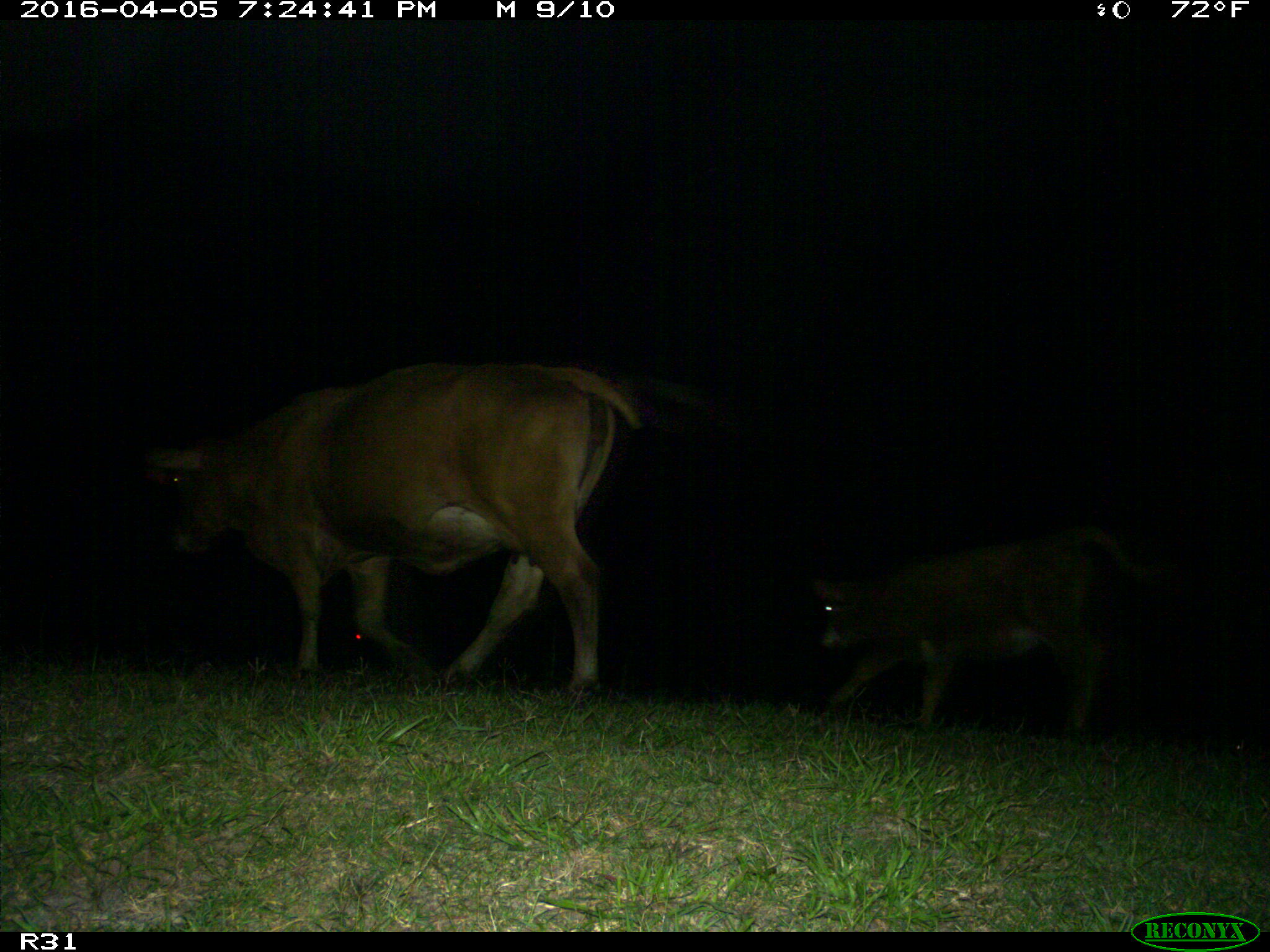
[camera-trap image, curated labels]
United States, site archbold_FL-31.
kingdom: Animalia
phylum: Chordata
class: Mammalia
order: Artiodactyla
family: Bovidae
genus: Bos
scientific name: Bos taurus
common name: domestic cow